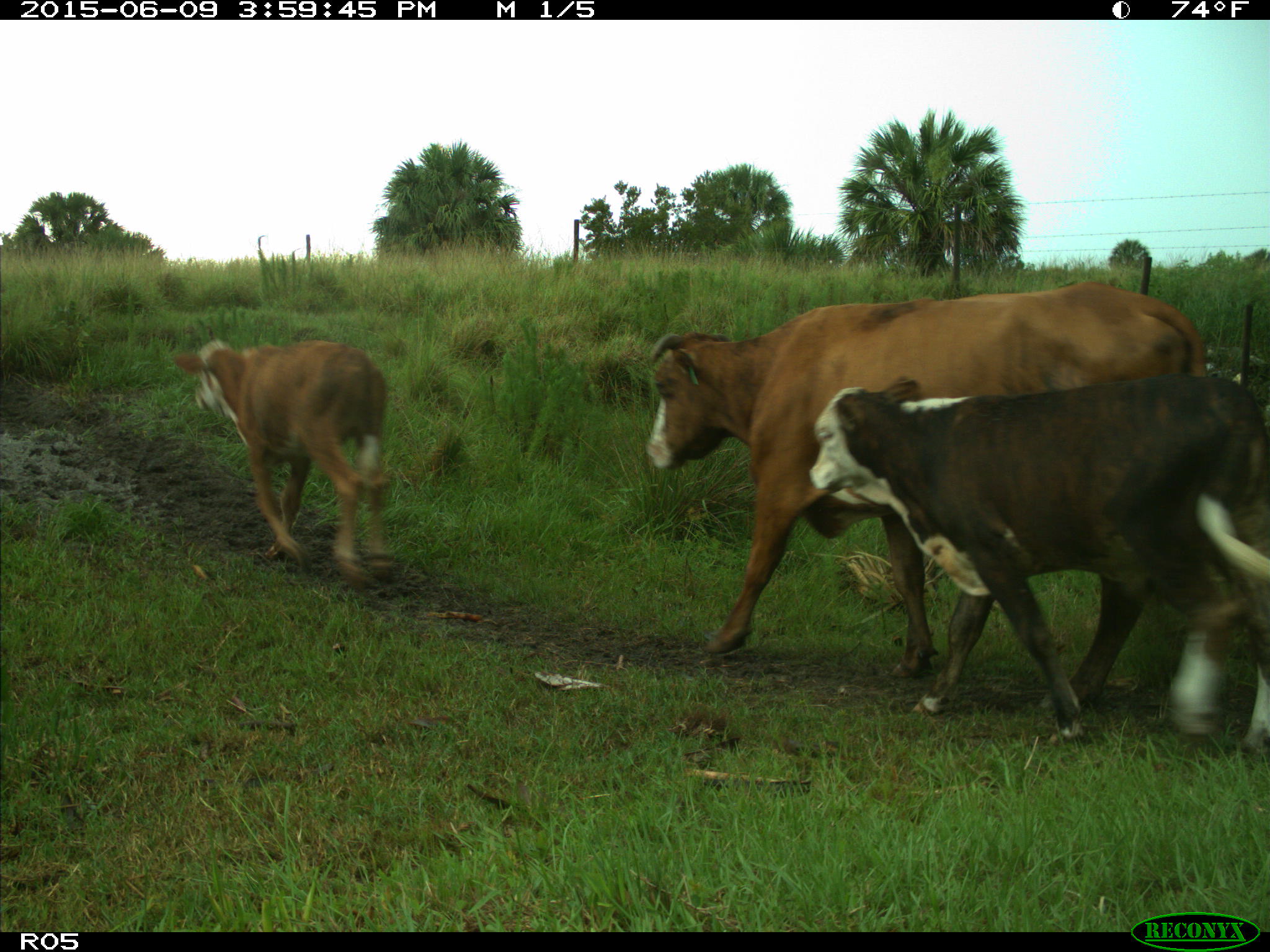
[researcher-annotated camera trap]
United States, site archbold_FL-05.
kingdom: Animalia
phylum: Chordata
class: Mammalia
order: Artiodactyla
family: Bovidae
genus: Bos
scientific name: Bos taurus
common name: domestic cow